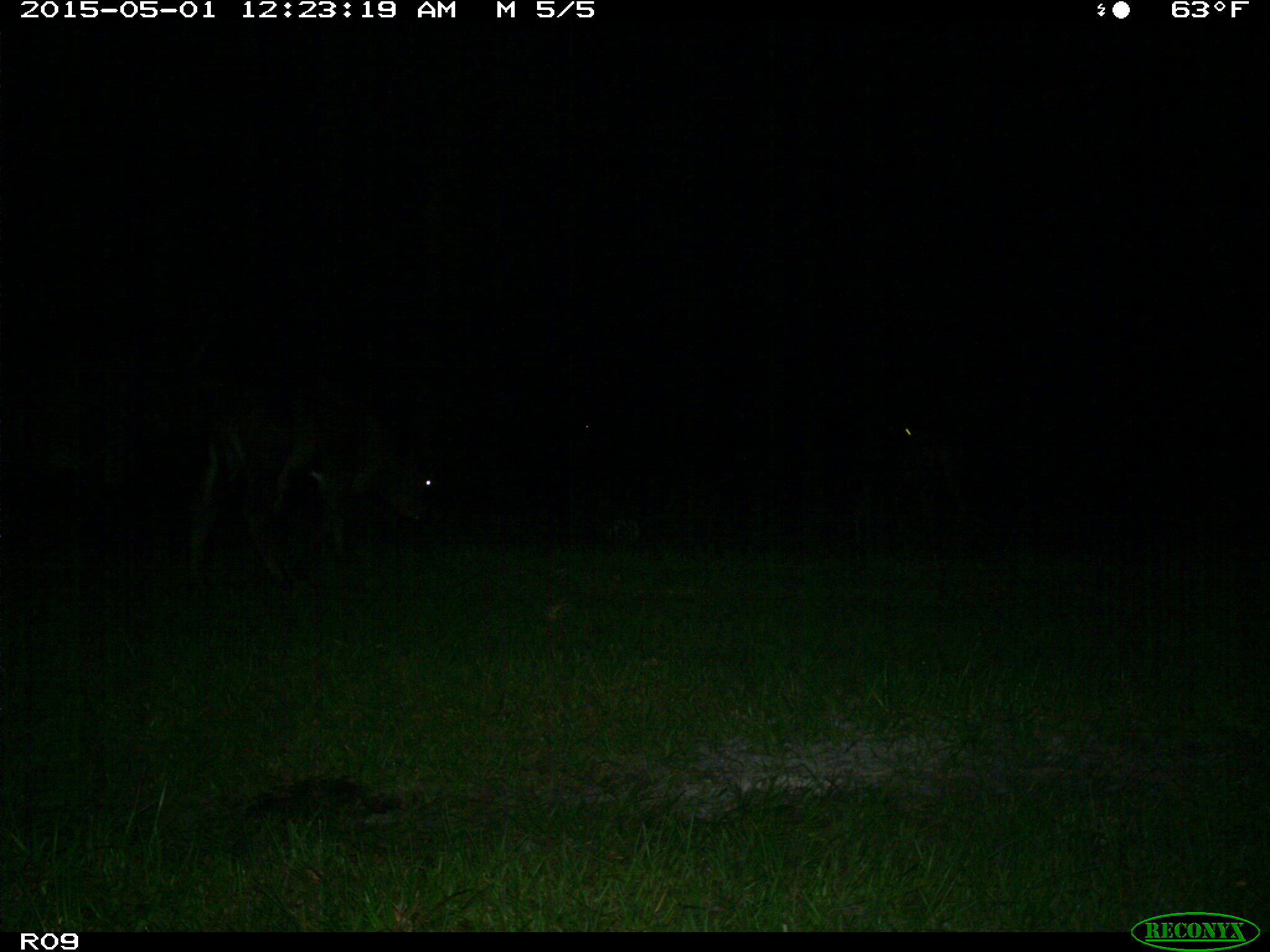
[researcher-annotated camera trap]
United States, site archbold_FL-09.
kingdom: Animalia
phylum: Chordata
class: Mammalia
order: Artiodactyla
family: Bovidae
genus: Bos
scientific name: Bos taurus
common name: domestic cow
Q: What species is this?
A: Bos taurus (domestic cow).